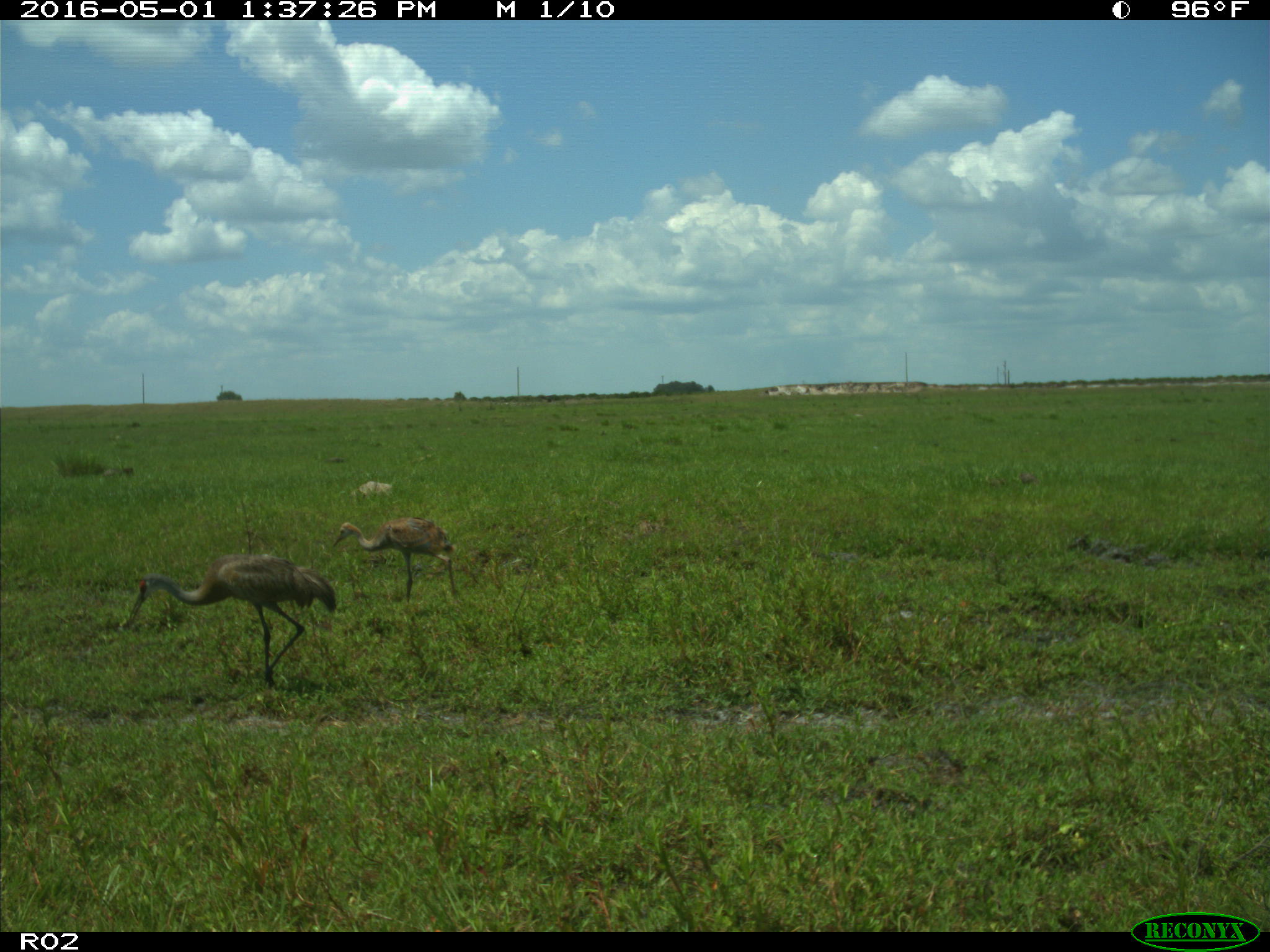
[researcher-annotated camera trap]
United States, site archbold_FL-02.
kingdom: Animalia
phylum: Chordata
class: Aves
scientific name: Aves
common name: birds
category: unidentified bird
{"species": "unidentified bird (birds) (Aves)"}